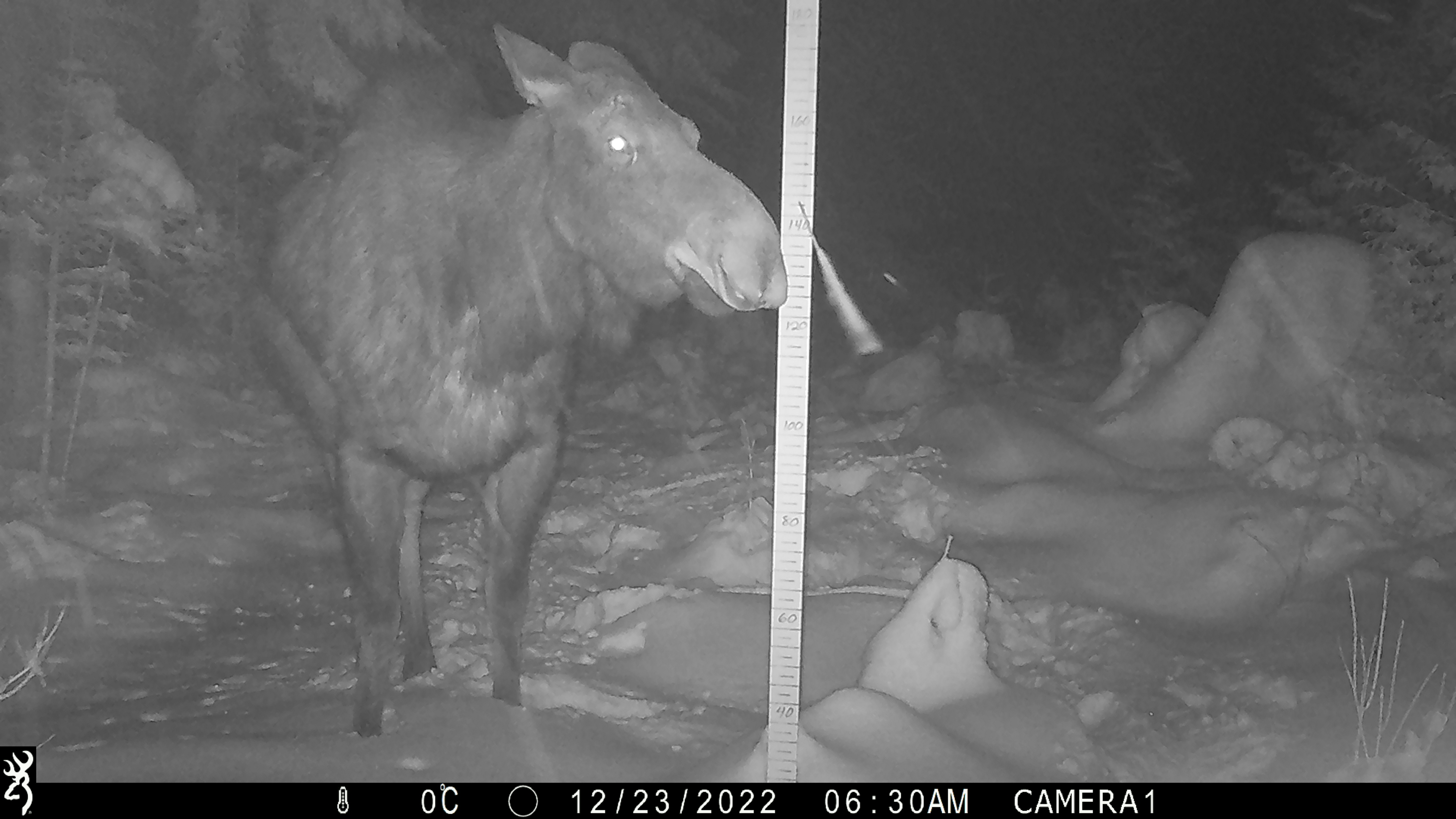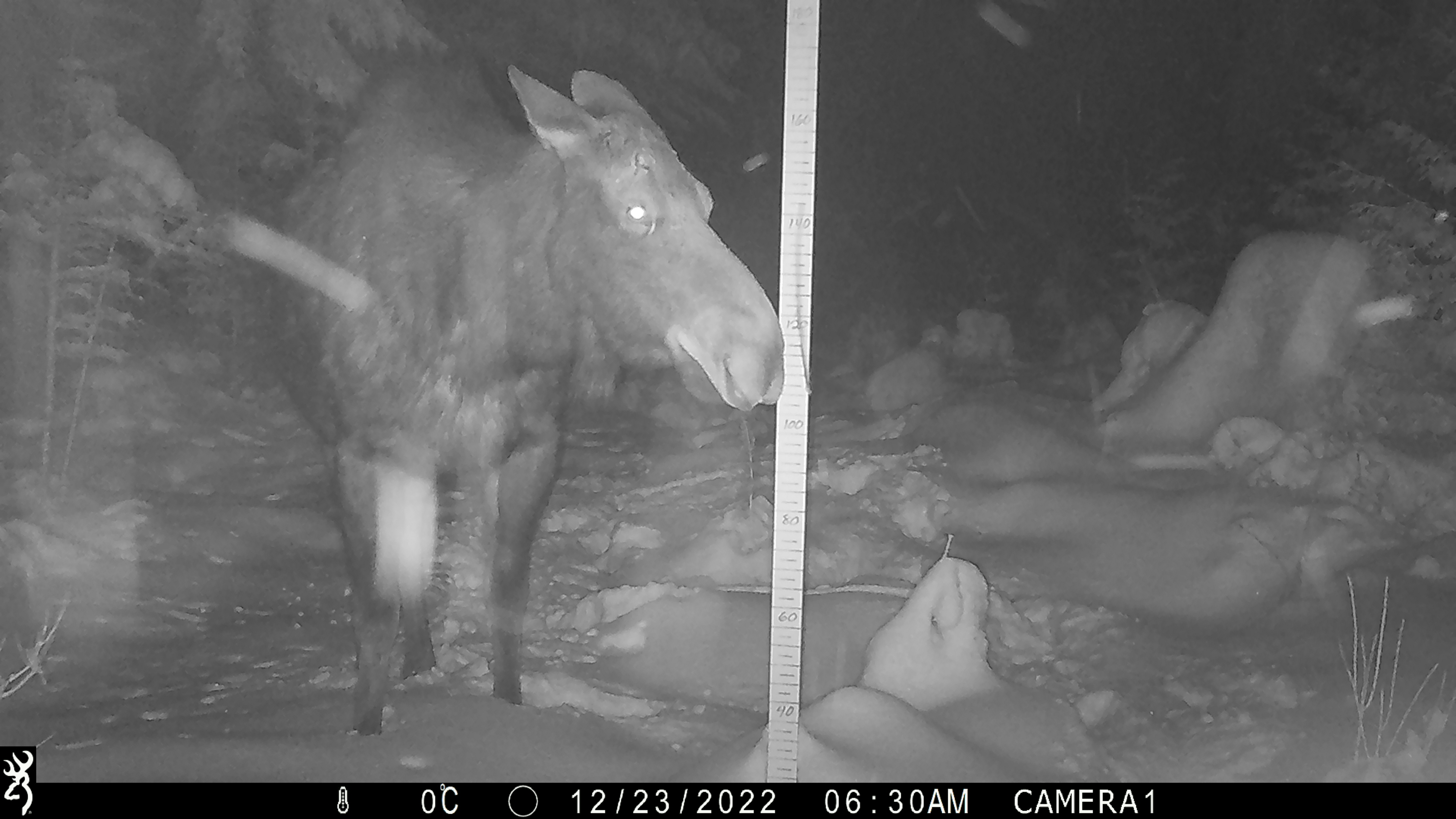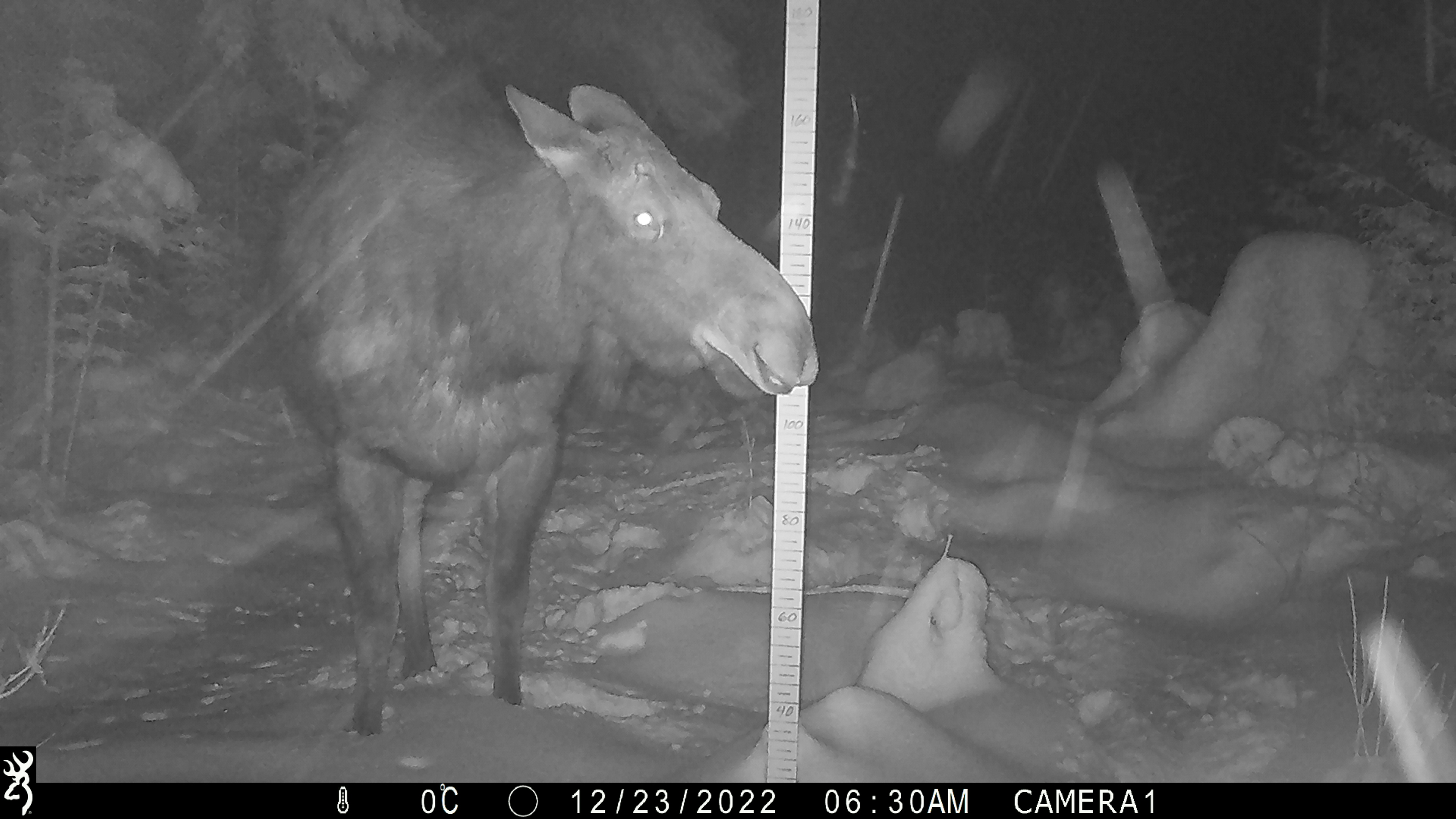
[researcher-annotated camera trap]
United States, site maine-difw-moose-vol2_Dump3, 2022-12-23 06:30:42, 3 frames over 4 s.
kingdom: Animalia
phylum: Chordata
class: Mammalia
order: Artiodactyla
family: Cervidae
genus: Alces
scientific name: Alces alces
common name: moose